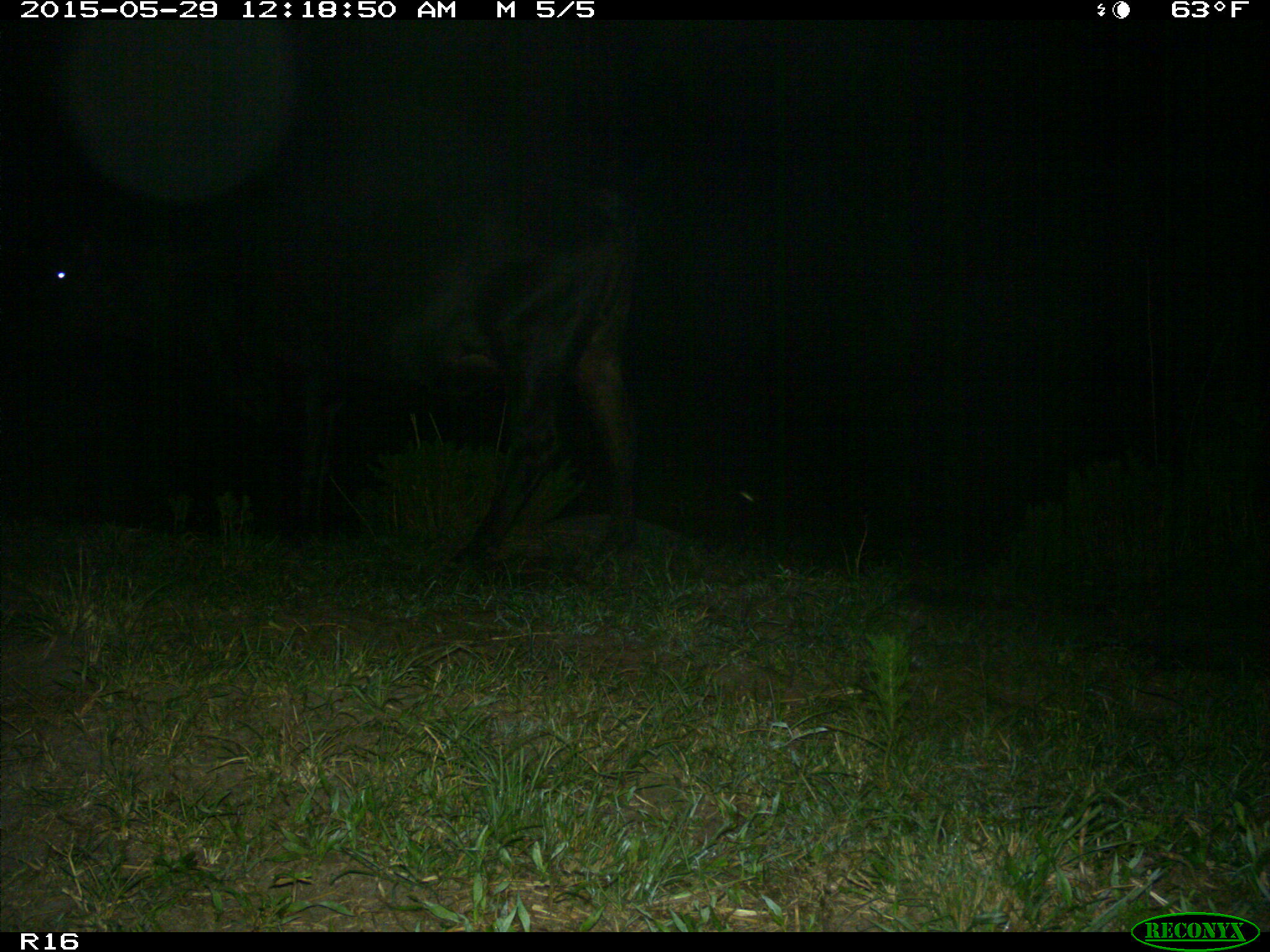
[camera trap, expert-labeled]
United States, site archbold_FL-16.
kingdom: Animalia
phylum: Chordata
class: Mammalia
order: Artiodactyla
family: Bovidae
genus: Bos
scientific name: Bos taurus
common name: domestic cow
Bos taurus (domestic cow).